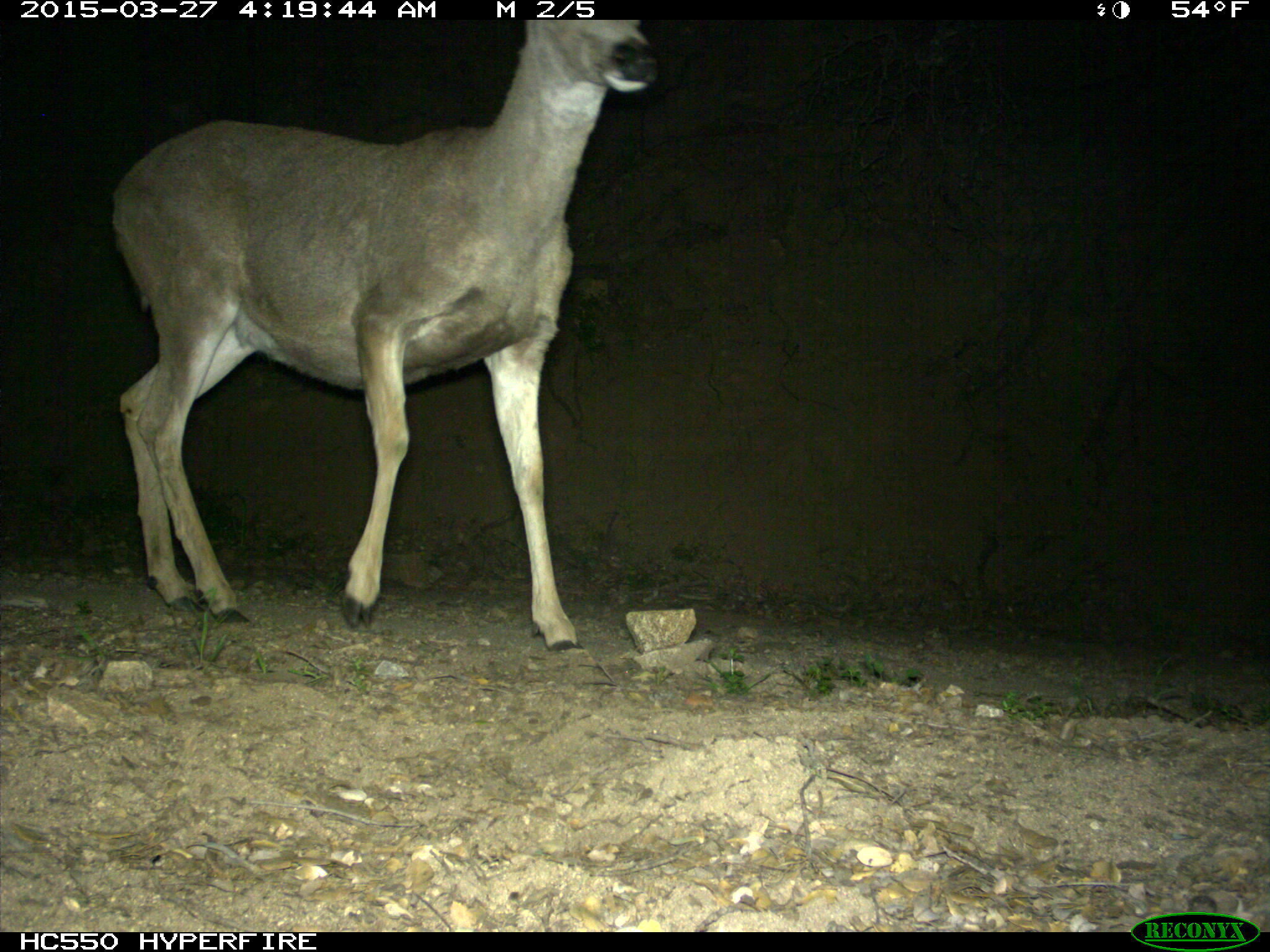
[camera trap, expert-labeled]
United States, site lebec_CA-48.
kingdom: Animalia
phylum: Chordata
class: Mammalia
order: Artiodactyla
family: Cervidae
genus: Odocoileus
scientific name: Odocoileus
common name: deer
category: unidentified deer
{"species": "unidentified deer (deer) (Odocoileus)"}